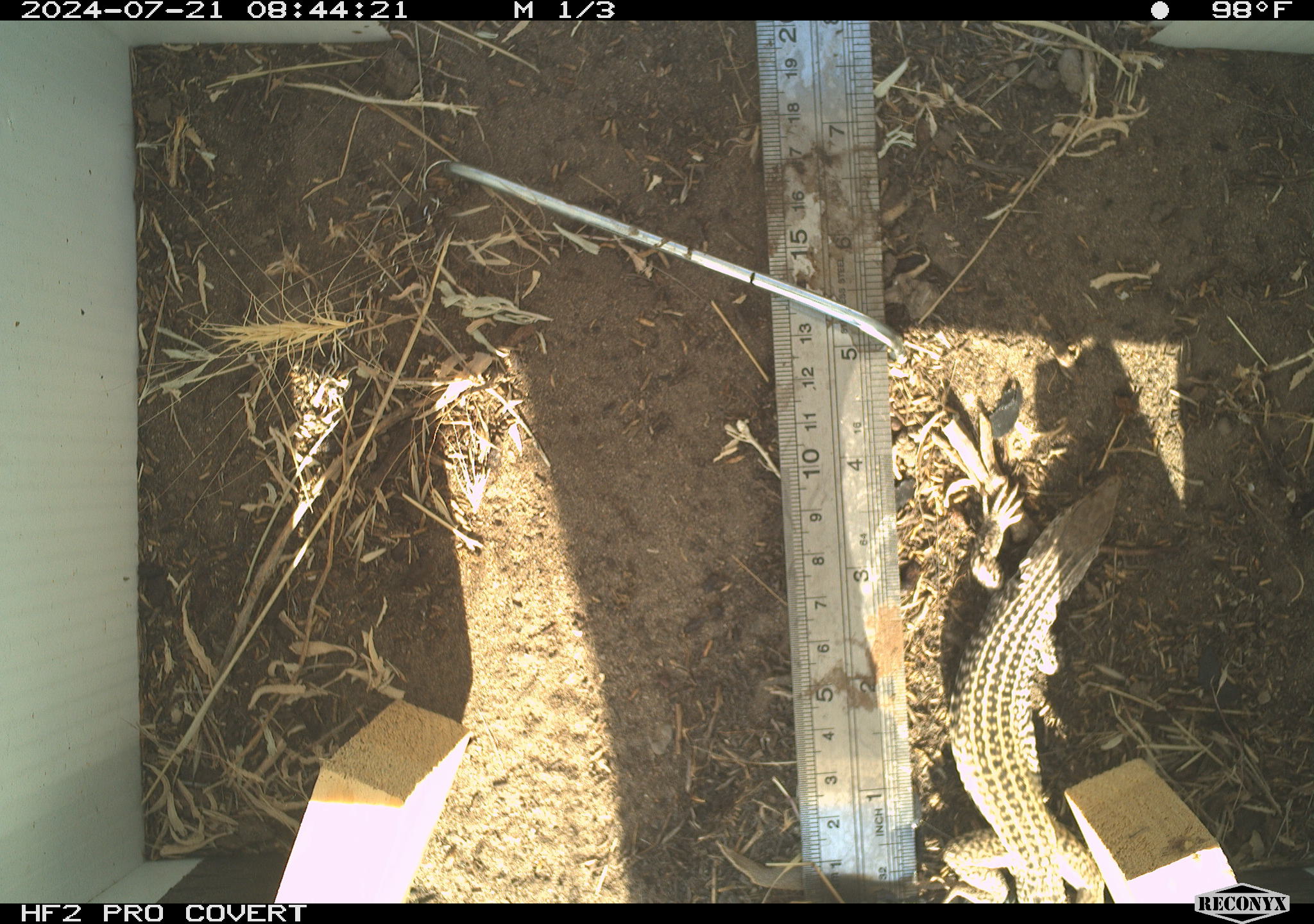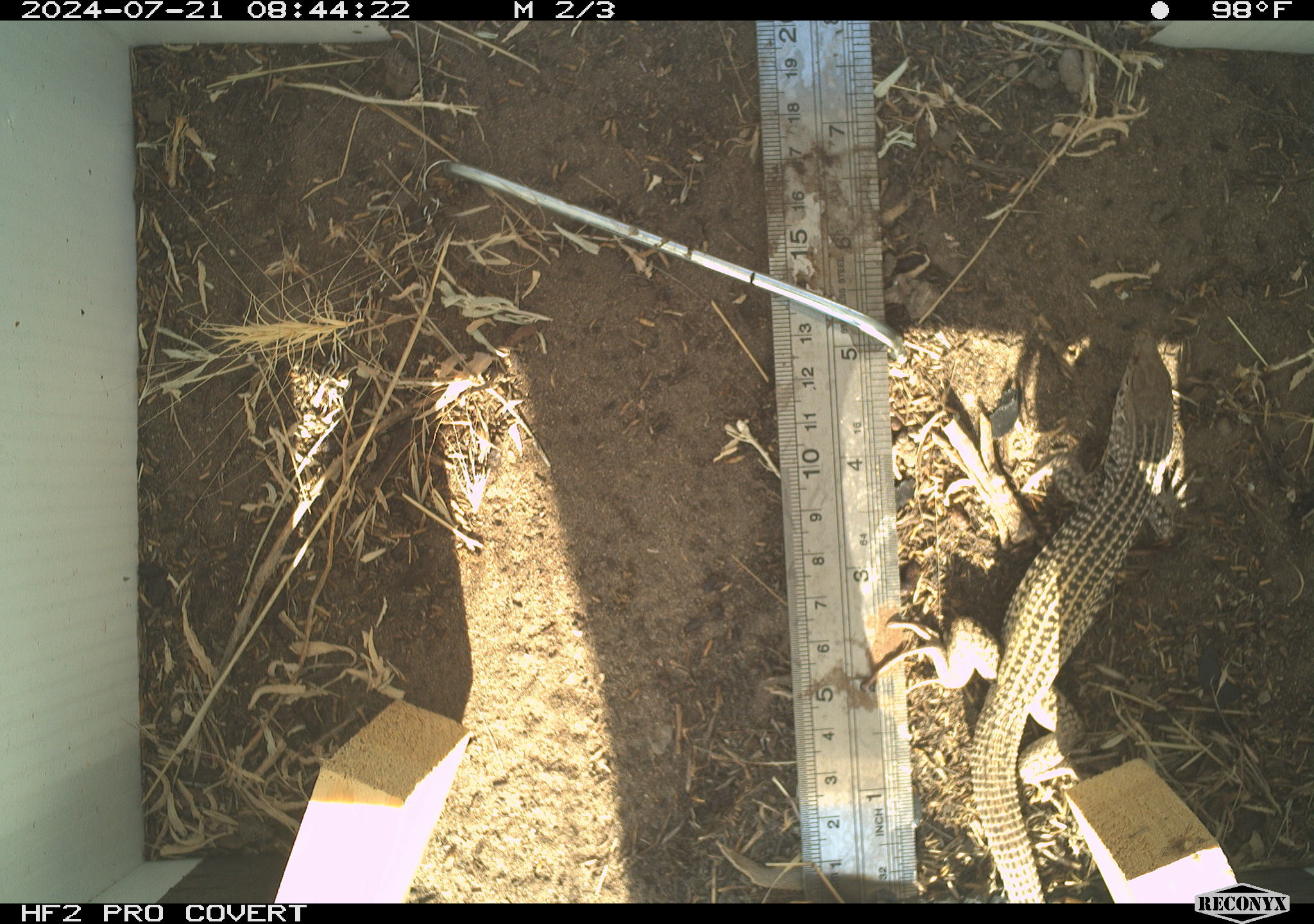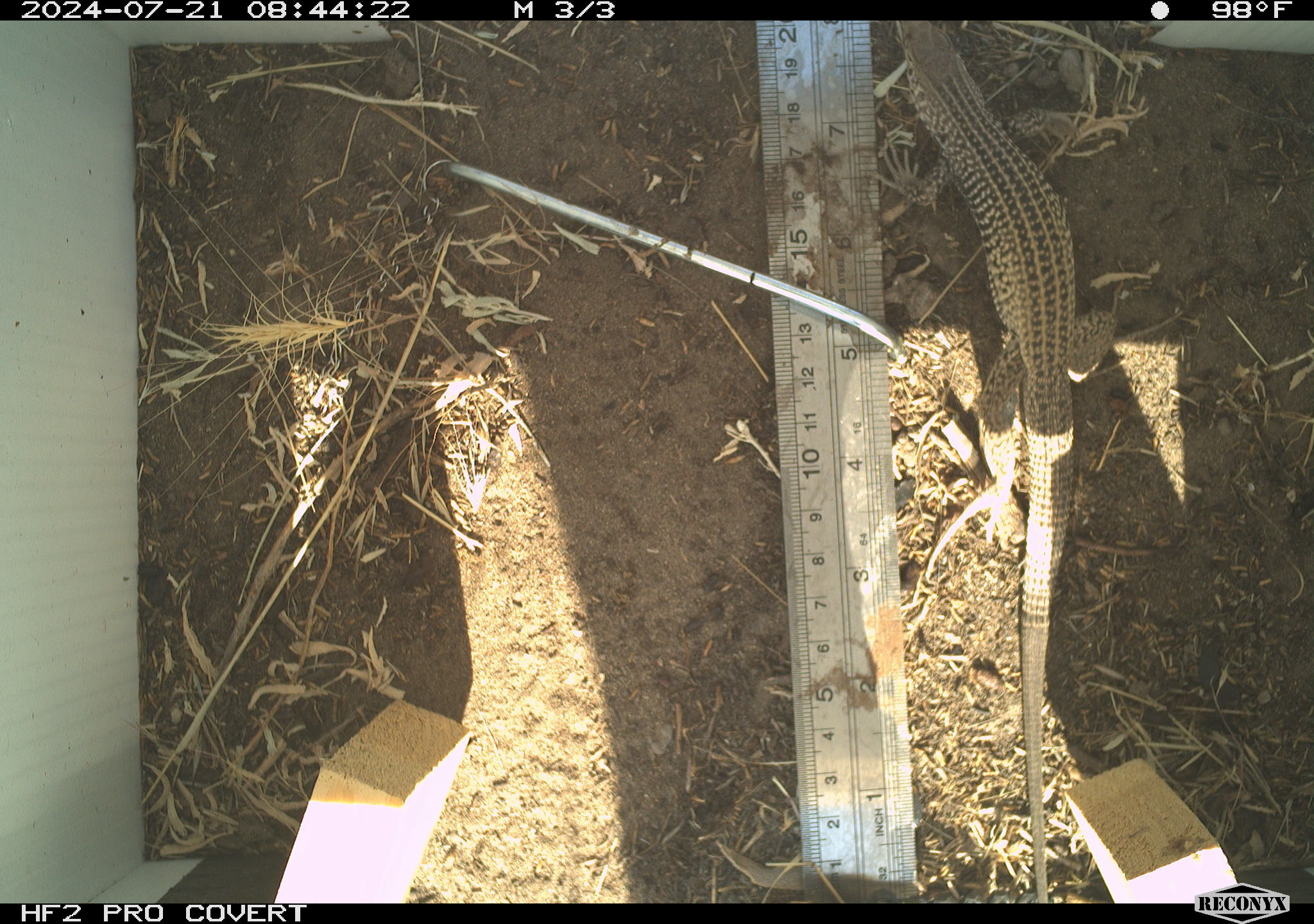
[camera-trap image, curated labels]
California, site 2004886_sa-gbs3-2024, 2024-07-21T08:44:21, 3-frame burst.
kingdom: Animalia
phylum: Chordata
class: Reptilia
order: Squamata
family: Teiidae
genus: Aspidoscelis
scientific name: Aspidoscelis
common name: whiptail lizards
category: aspidoscelis species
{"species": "aspidoscelis species (whiptail lizards) (Aspidoscelis)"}